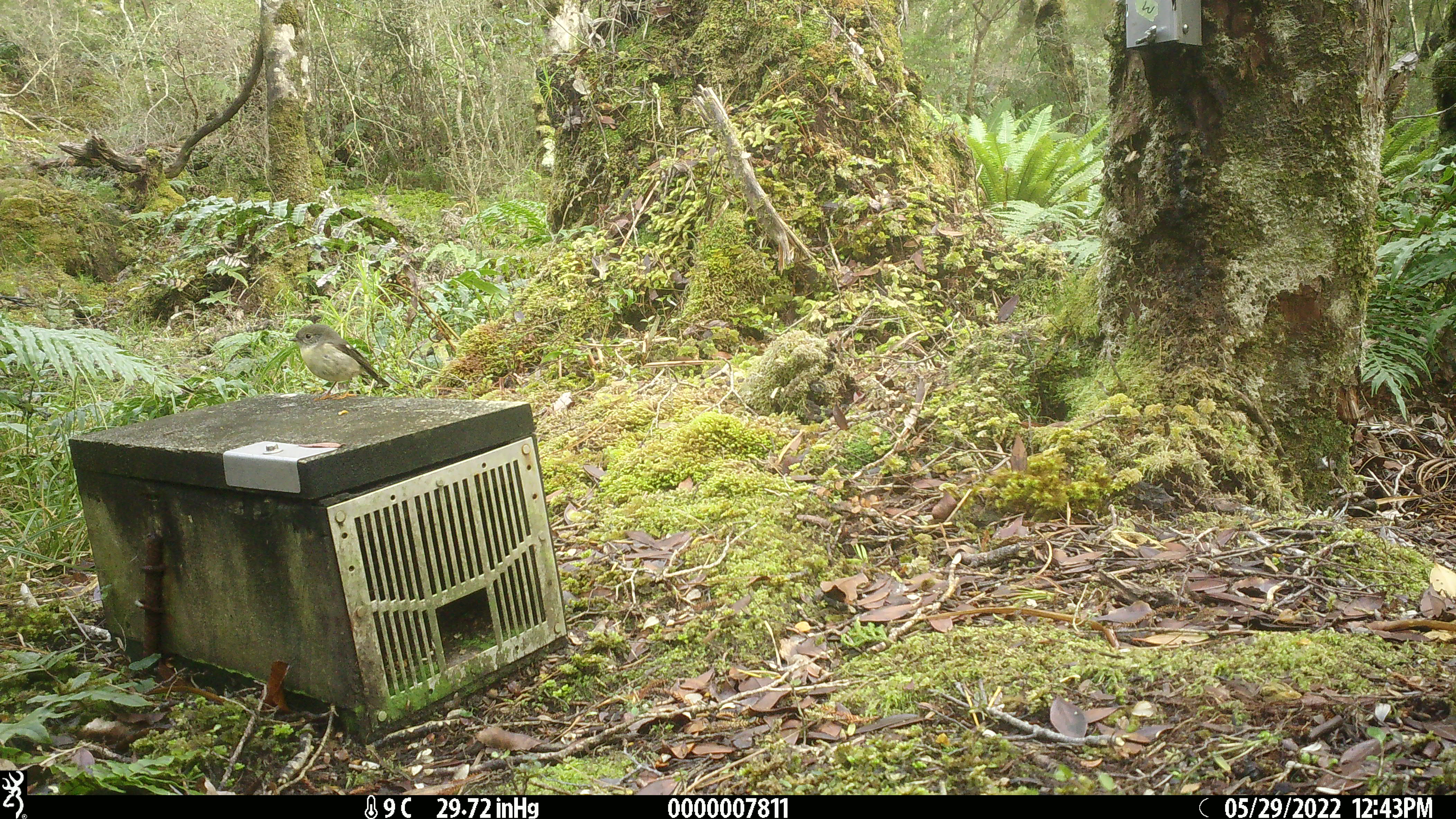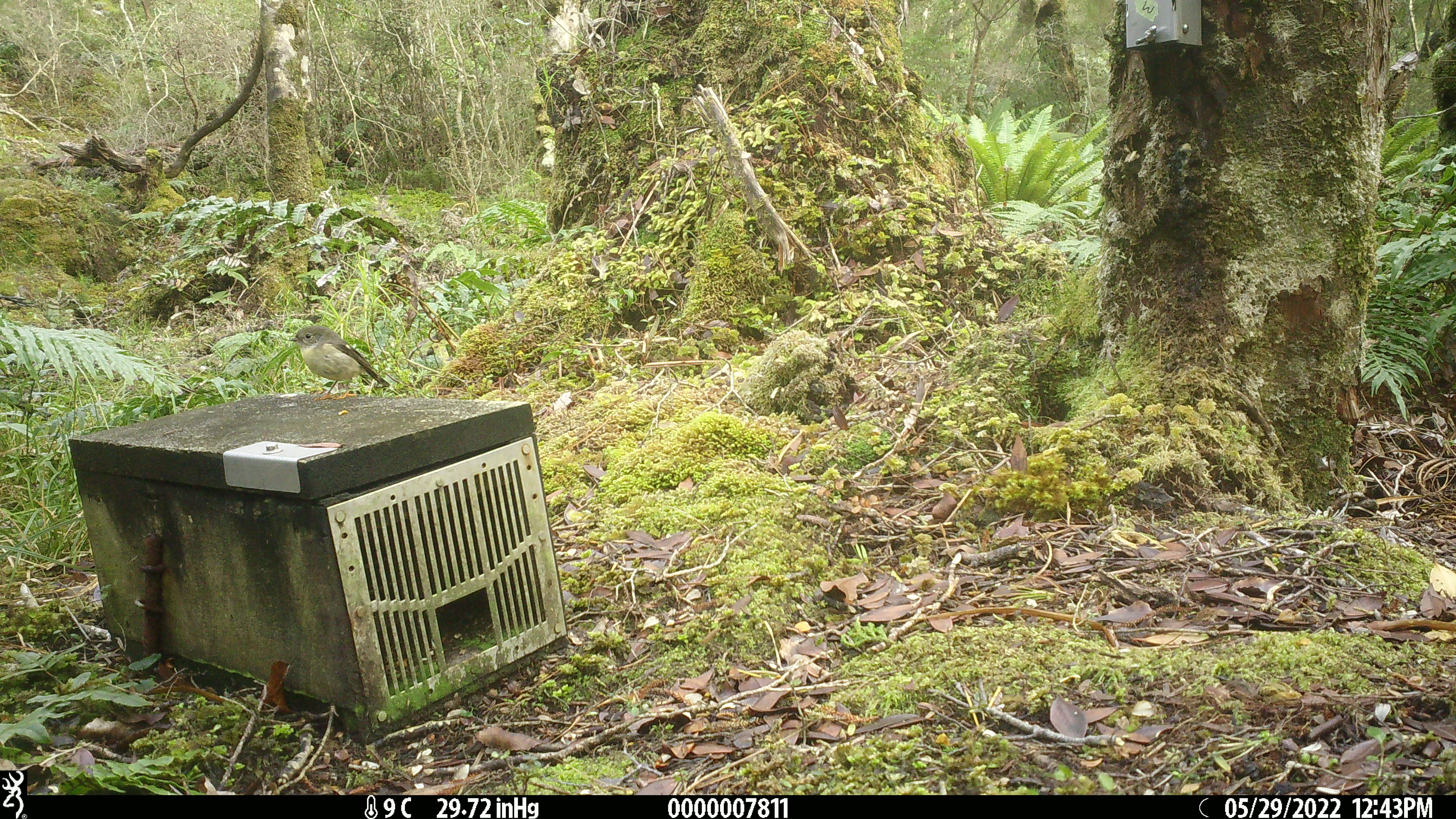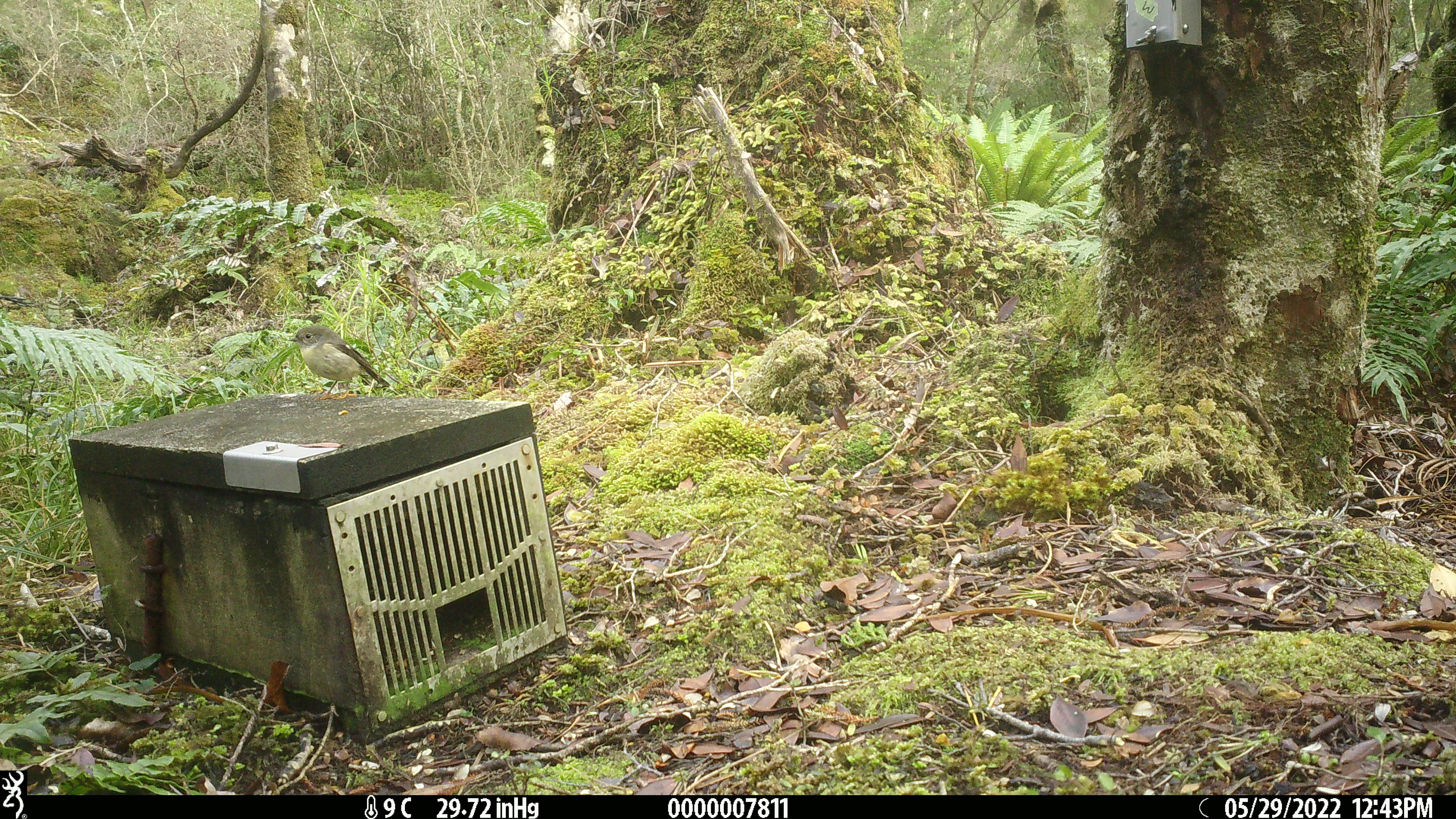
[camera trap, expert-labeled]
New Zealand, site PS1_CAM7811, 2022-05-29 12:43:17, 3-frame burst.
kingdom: Animalia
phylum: Chordata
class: Aves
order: Passeriformes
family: Petroicidae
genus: Petroica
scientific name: Petroica macrocephala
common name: tomtit